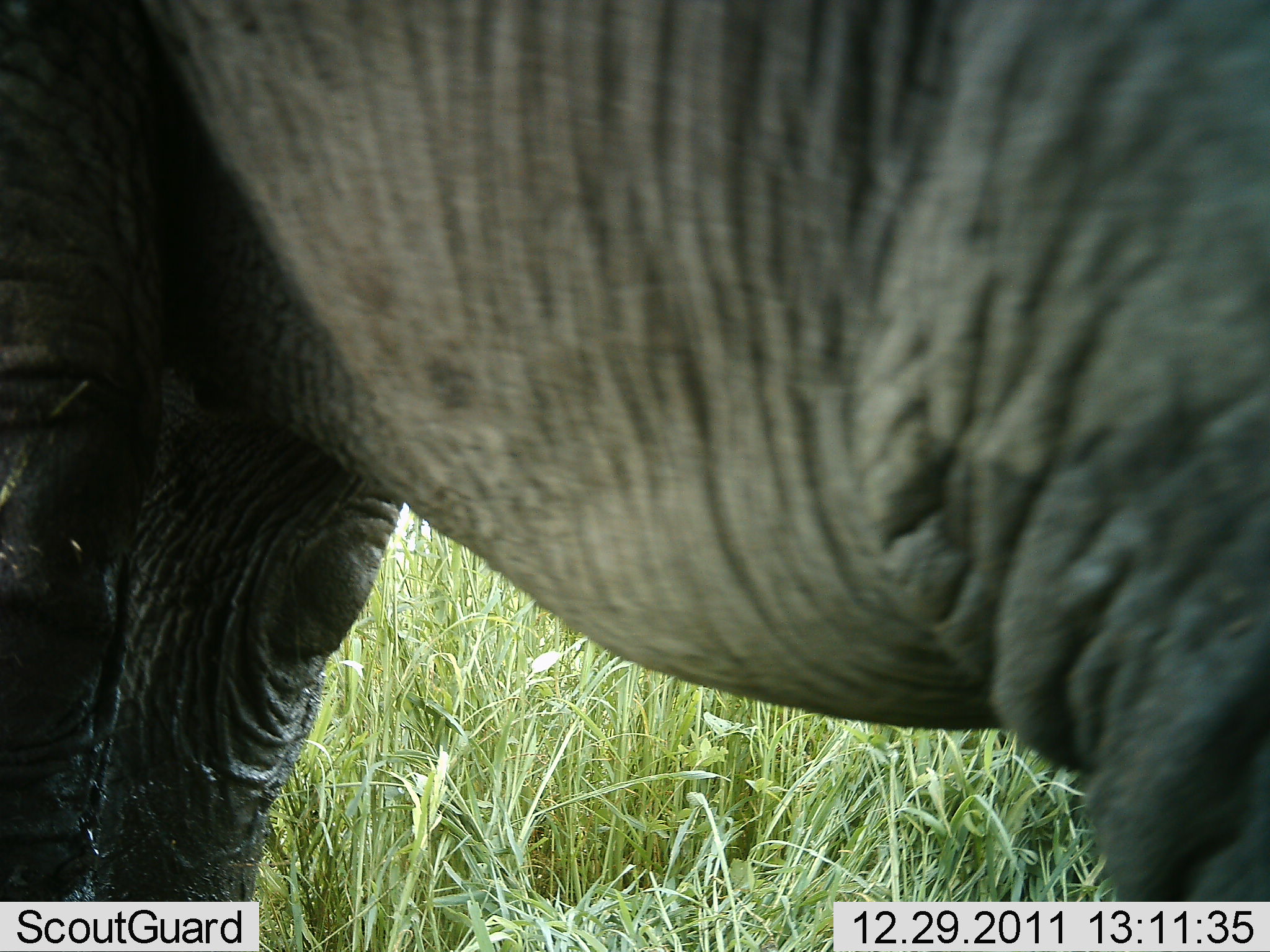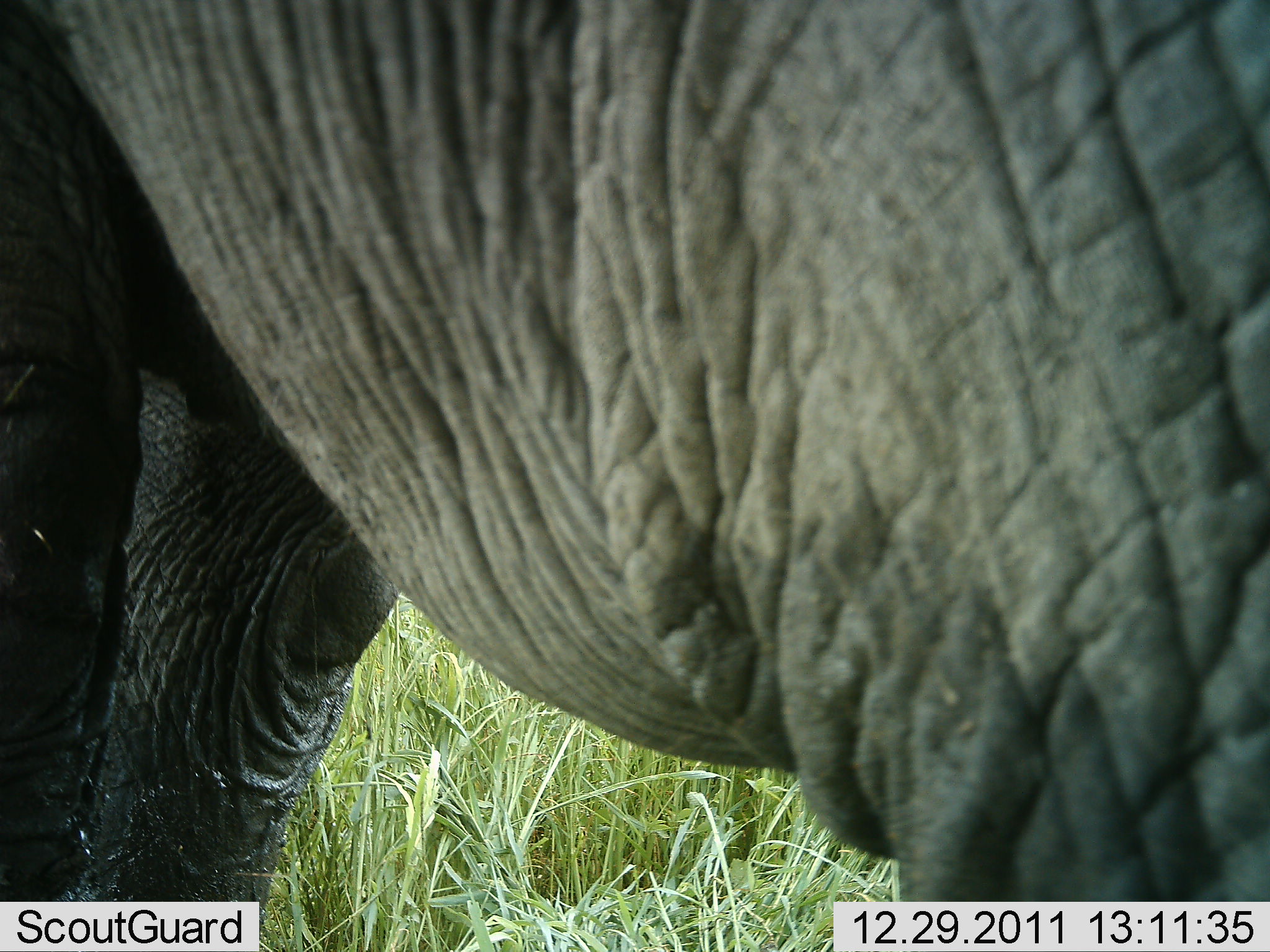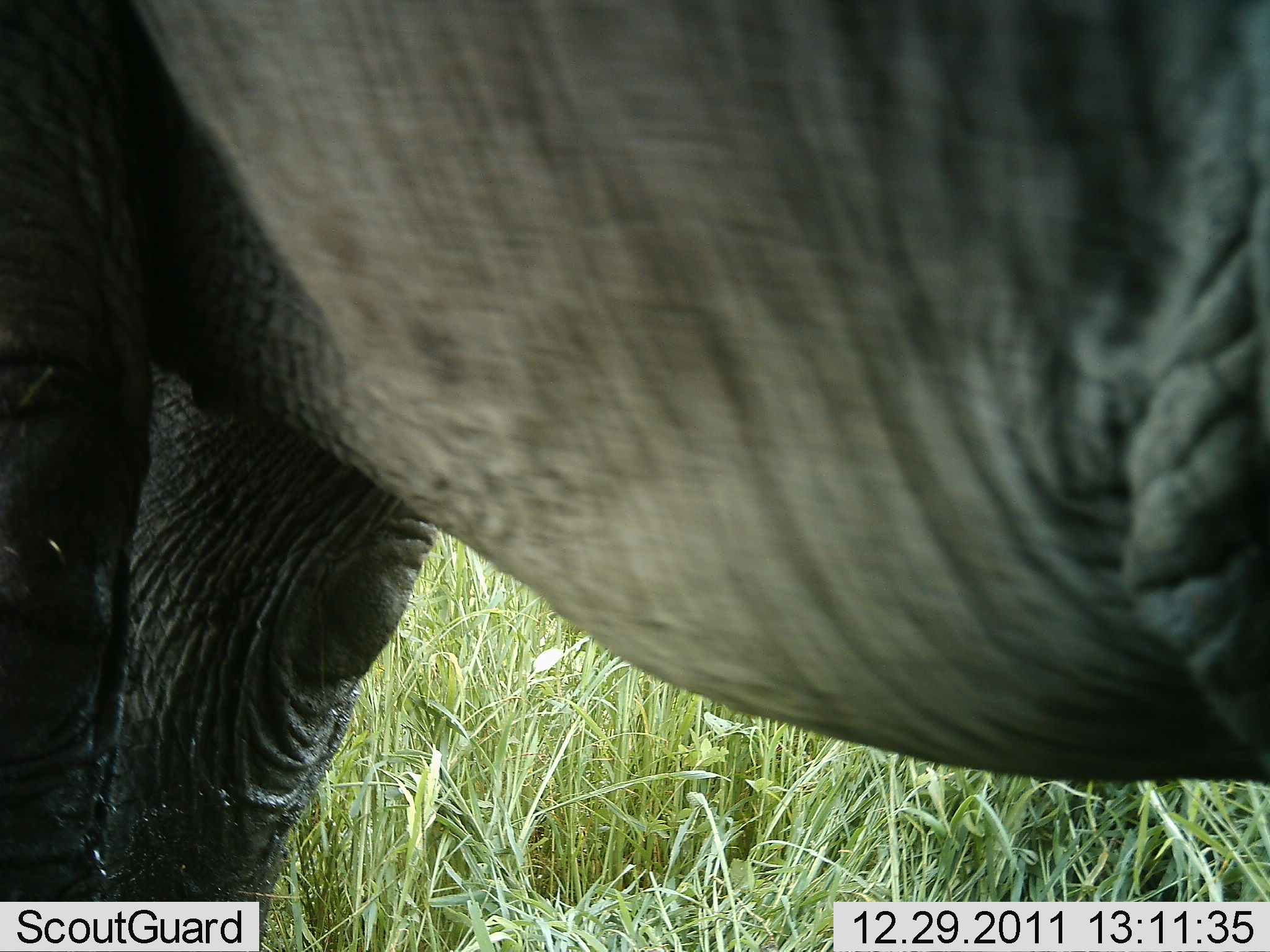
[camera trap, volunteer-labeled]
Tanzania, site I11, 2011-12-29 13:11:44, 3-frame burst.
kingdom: Animalia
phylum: Chordata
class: Mammalia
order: Proboscidea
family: Elephantidae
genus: Loxodonta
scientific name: Loxodonta africana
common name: african bush elephant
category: elephant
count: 1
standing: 100%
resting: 0%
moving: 0%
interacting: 0%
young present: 0%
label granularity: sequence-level